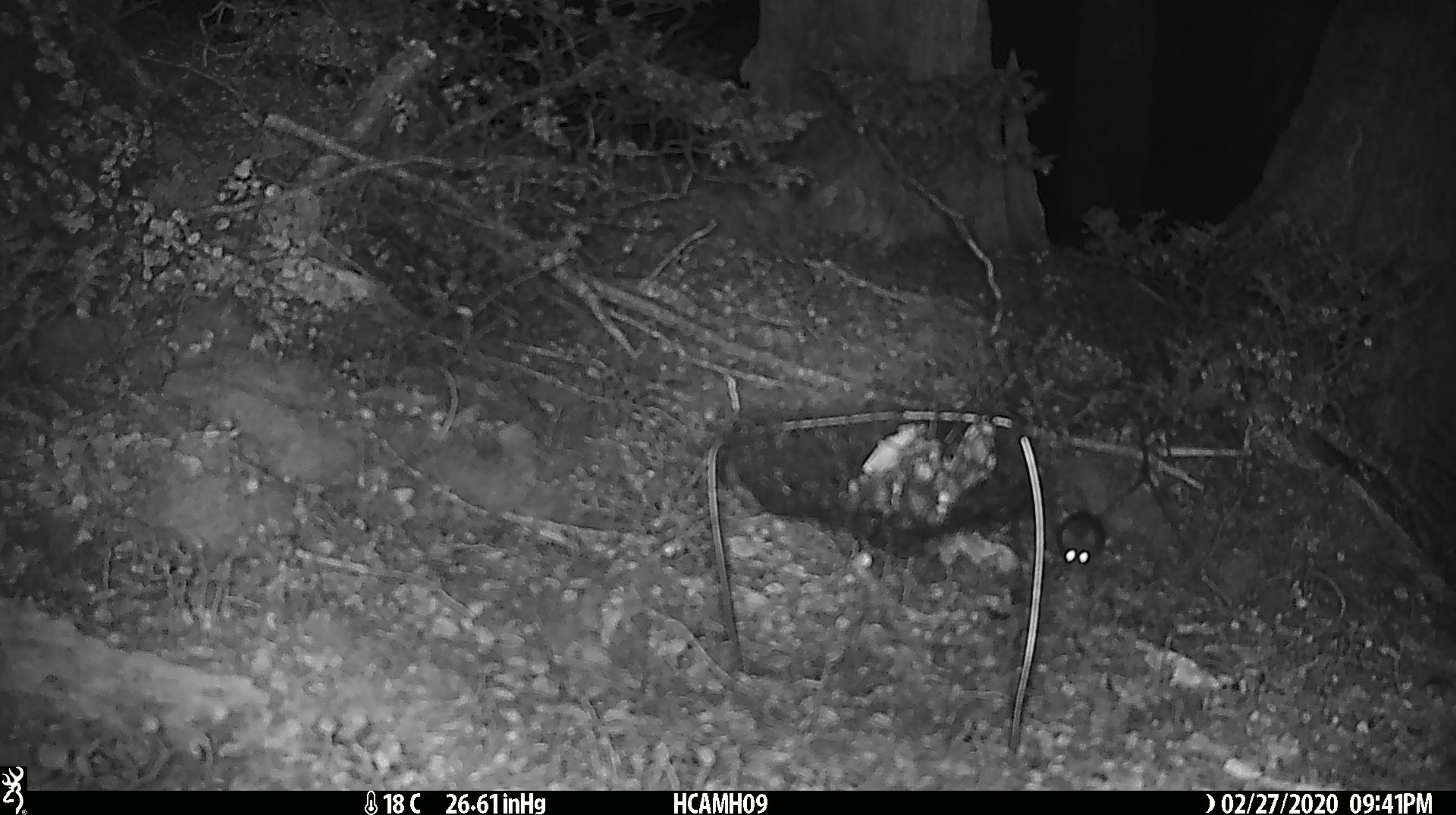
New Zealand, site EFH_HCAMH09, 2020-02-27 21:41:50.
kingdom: Animalia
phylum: Chordata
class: Mammalia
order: Rodentia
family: Muridae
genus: Mus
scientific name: Mus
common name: mouse